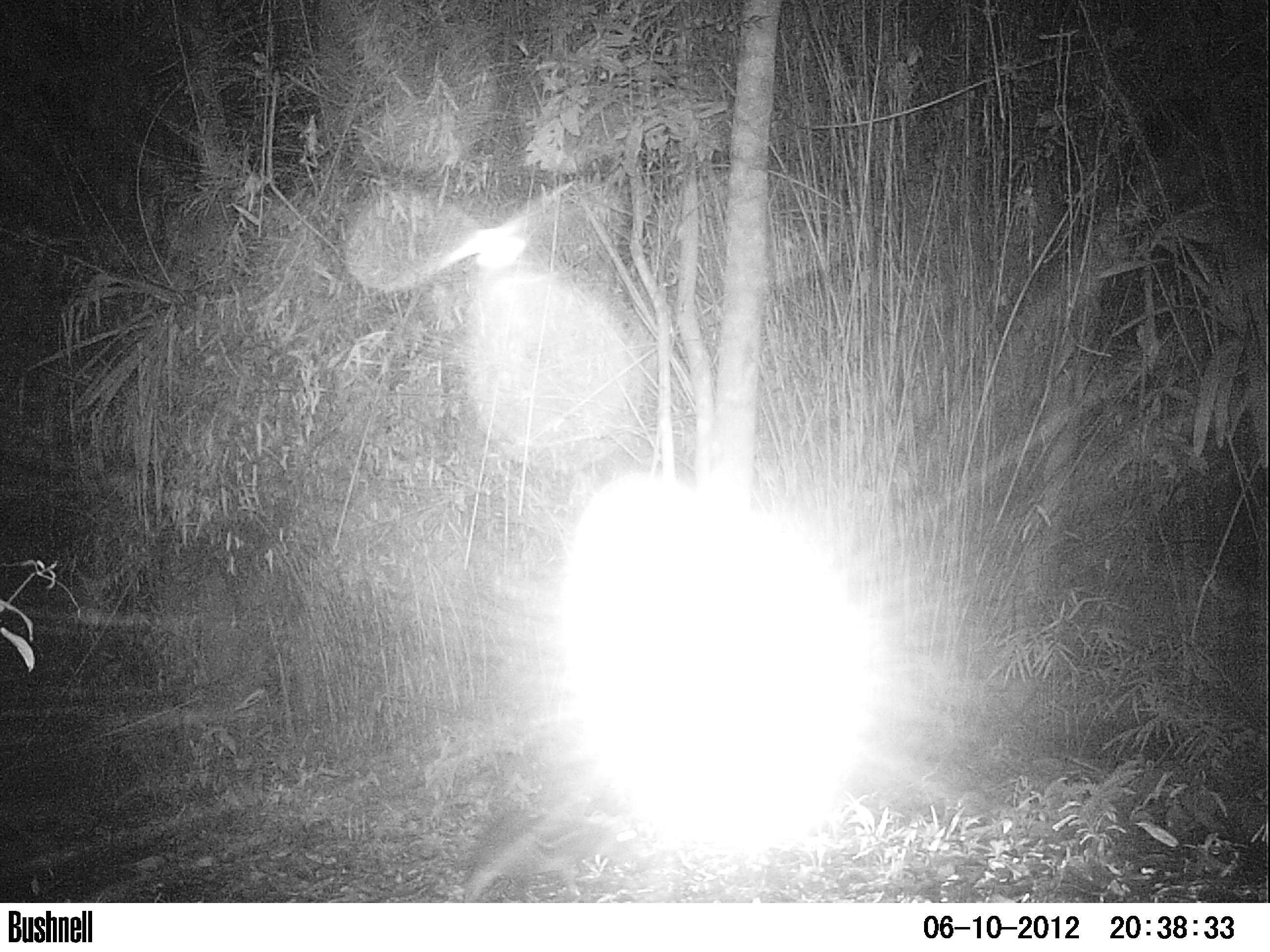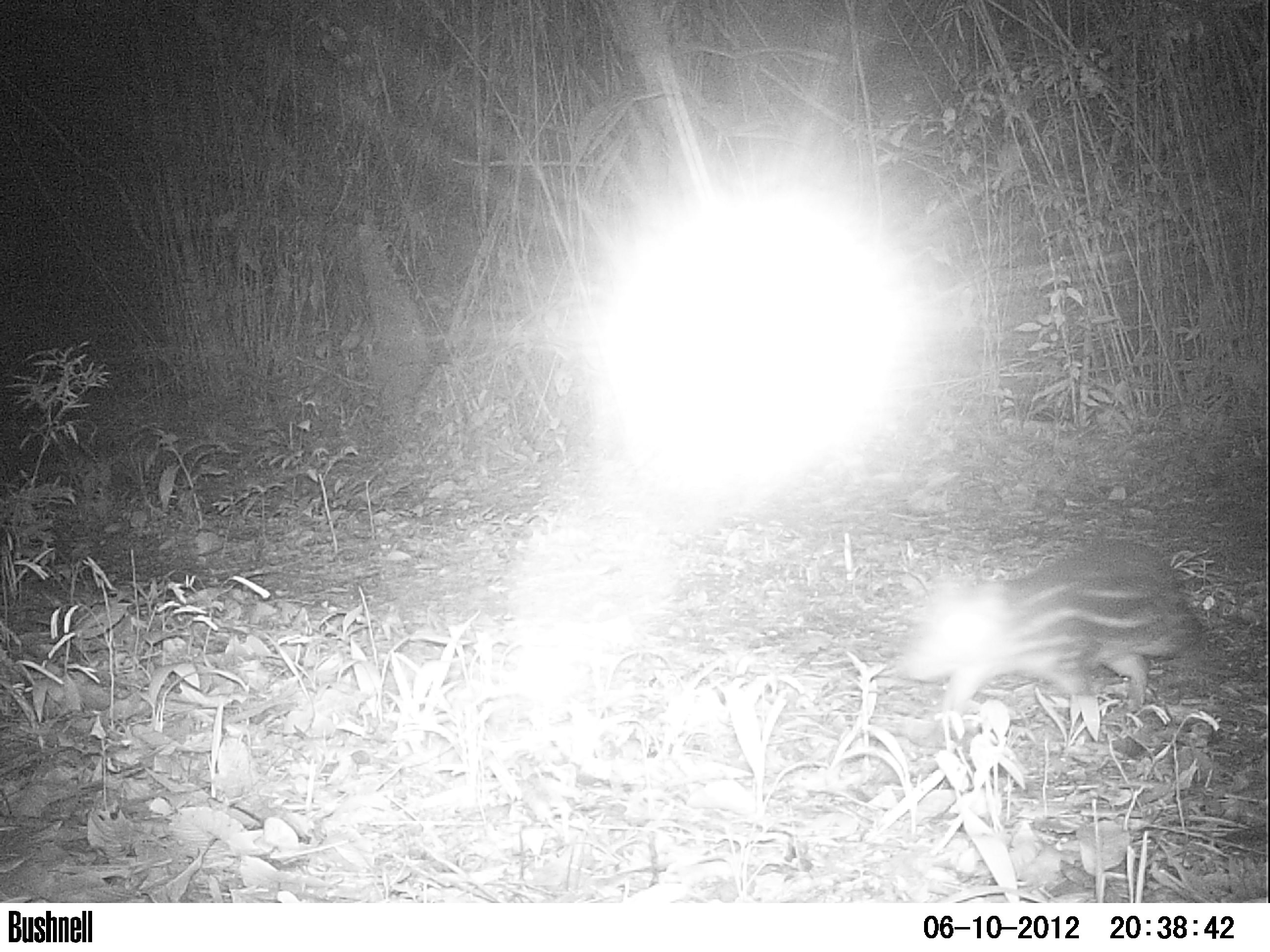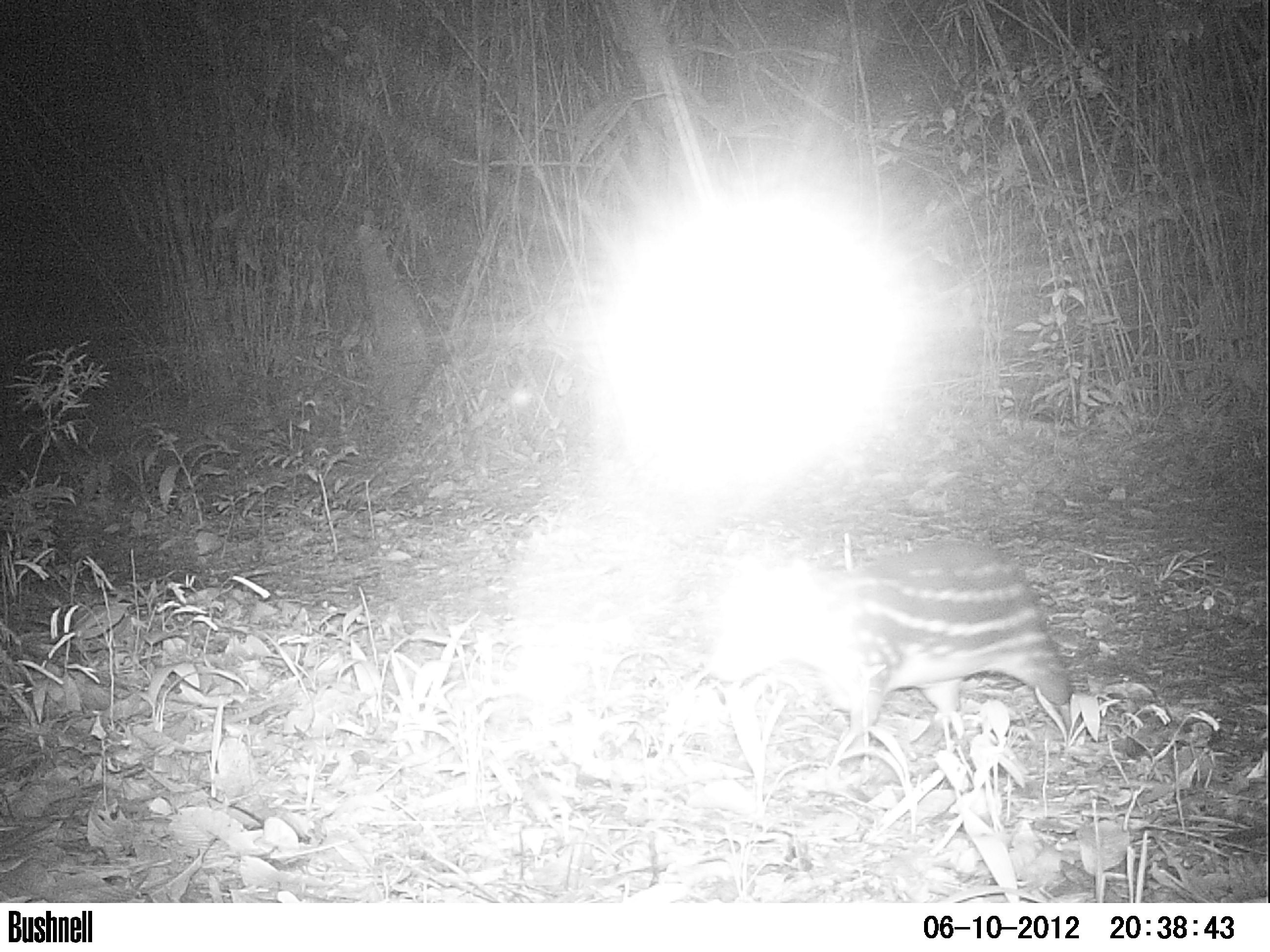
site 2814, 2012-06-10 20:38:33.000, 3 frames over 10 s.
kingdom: Animalia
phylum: Chordata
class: Mammalia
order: Rodentia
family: Cuniculidae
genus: Cuniculus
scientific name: Cuniculus paca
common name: spotted paca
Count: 1.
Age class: adult.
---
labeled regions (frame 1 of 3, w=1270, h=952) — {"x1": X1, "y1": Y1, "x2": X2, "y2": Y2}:
cuniculus paca: {"x1": 460, "y1": 796, "x2": 648, "y2": 902}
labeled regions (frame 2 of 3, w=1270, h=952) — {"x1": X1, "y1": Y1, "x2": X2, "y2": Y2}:
cuniculus paca: {"x1": 892, "y1": 541, "x2": 1204, "y2": 711}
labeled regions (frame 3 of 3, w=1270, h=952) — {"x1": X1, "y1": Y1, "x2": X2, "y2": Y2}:
cuniculus paca: {"x1": 705, "y1": 536, "x2": 1071, "y2": 770}